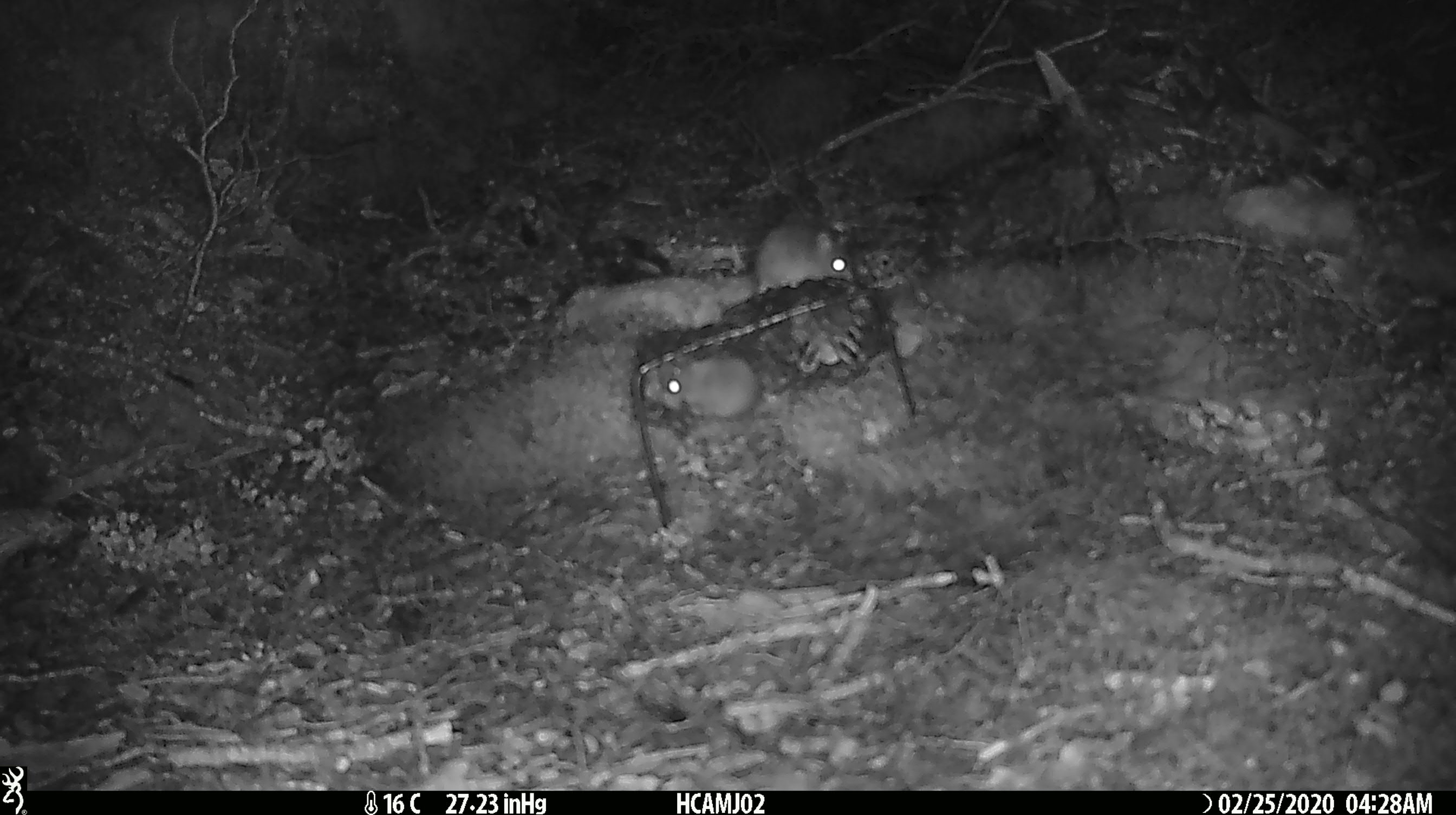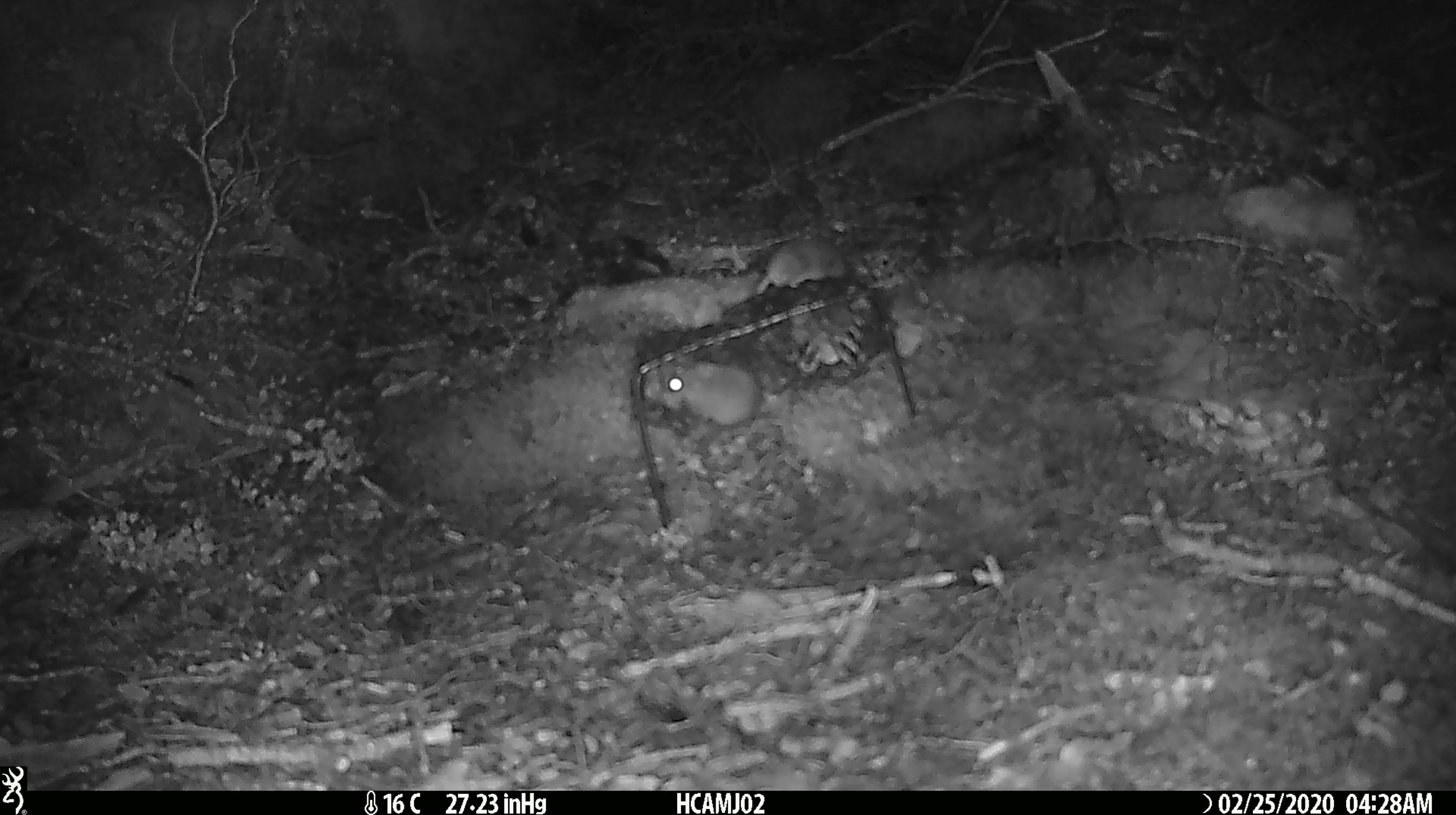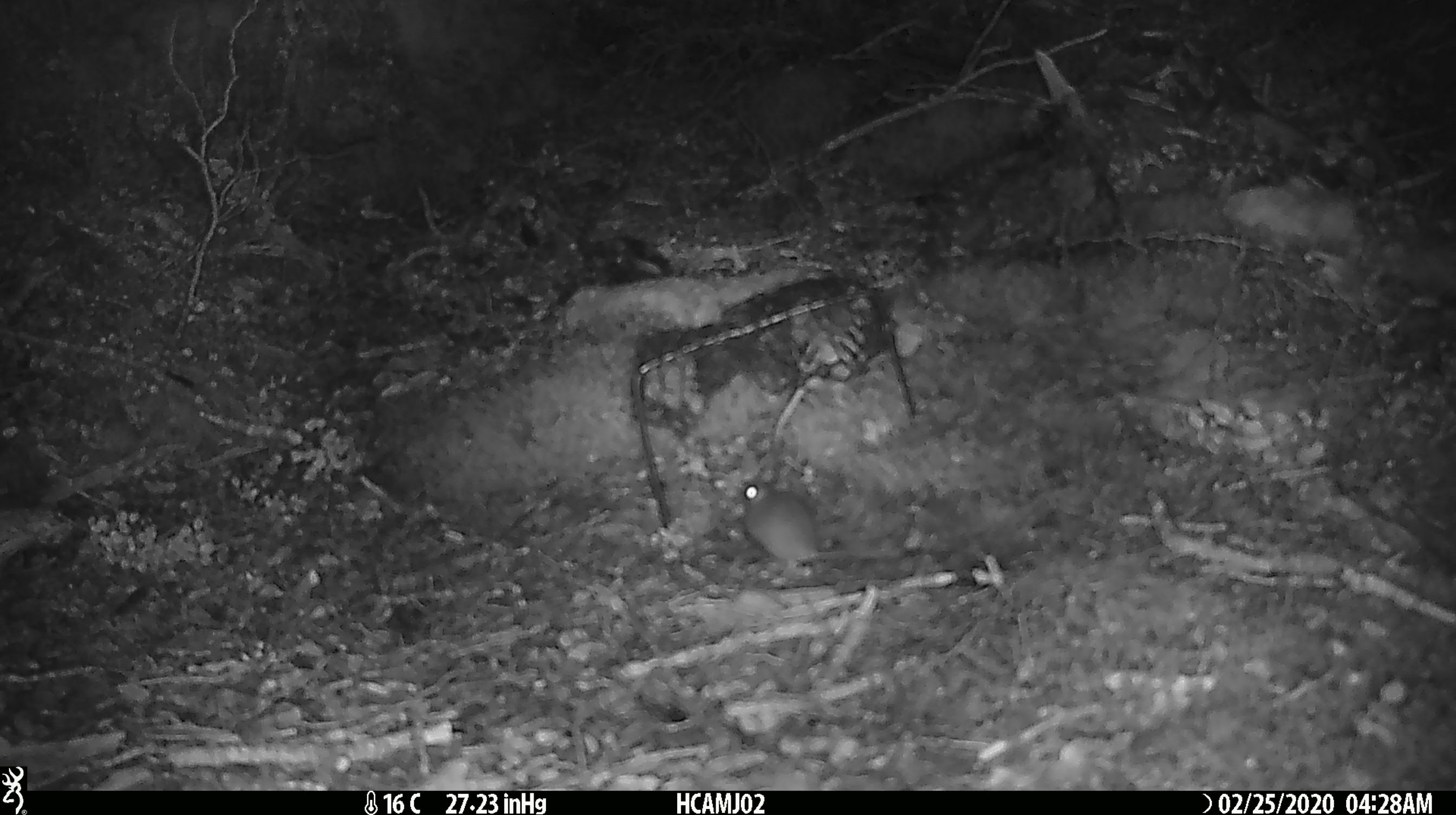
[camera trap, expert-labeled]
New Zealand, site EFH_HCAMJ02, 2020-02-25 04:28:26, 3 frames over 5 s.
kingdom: Animalia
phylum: Chordata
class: Mammalia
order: Rodentia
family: Muridae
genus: Mus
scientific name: Mus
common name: mouse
Mouse (Mus).